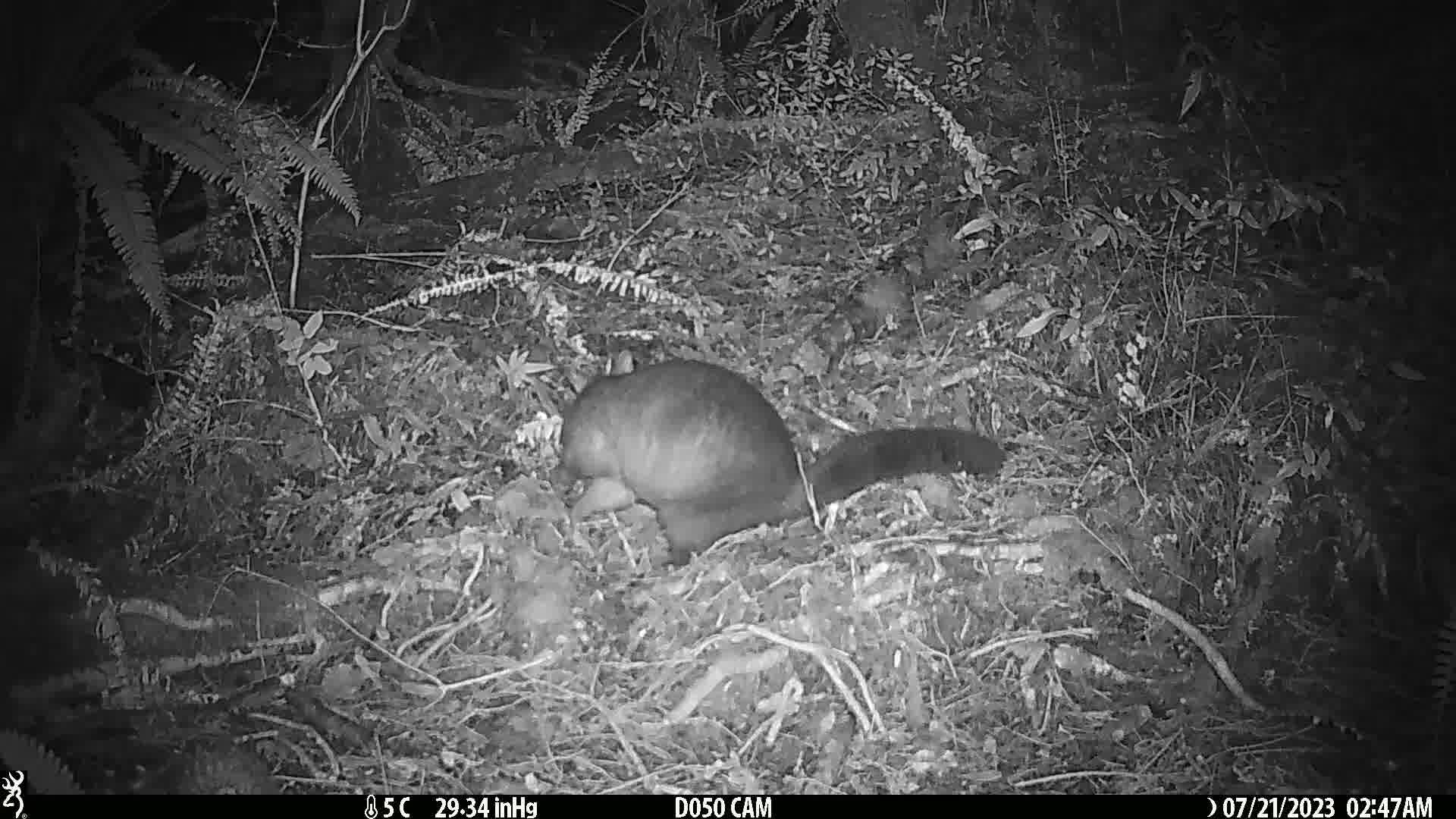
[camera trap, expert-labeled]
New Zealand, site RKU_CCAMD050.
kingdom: Animalia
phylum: Chordata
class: Mammalia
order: Diprotodontia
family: Phalangeridae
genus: Trichosurus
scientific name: Trichosurus vulpecula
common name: common brushtail possum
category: possum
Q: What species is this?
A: Possum (common brushtail possum) (Trichosurus vulpecula).